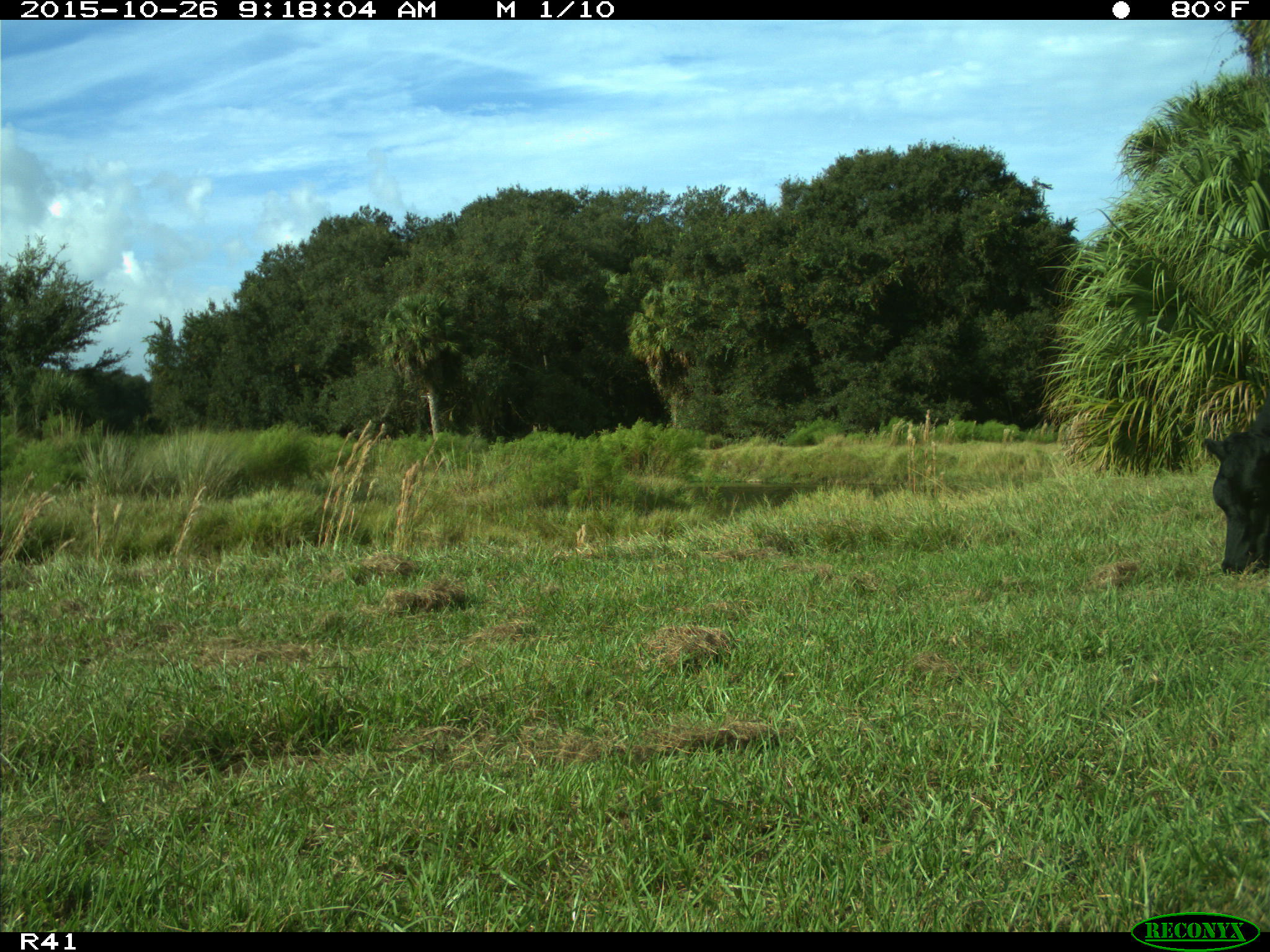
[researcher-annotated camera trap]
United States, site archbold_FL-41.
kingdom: Animalia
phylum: Chordata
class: Mammalia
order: Artiodactyla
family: Bovidae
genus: Bos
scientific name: Bos taurus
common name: domestic cow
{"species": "Bos taurus (domestic cow)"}